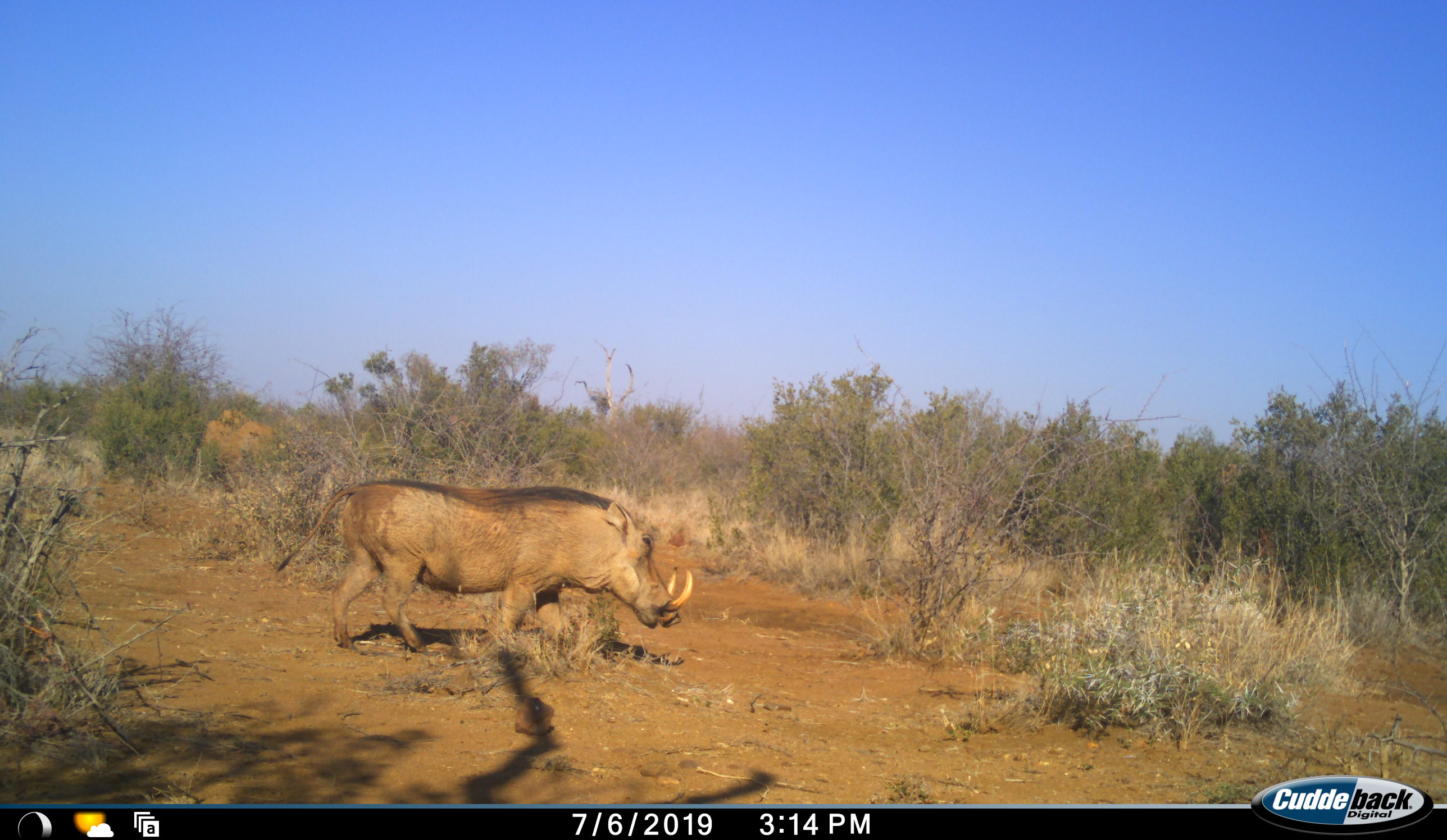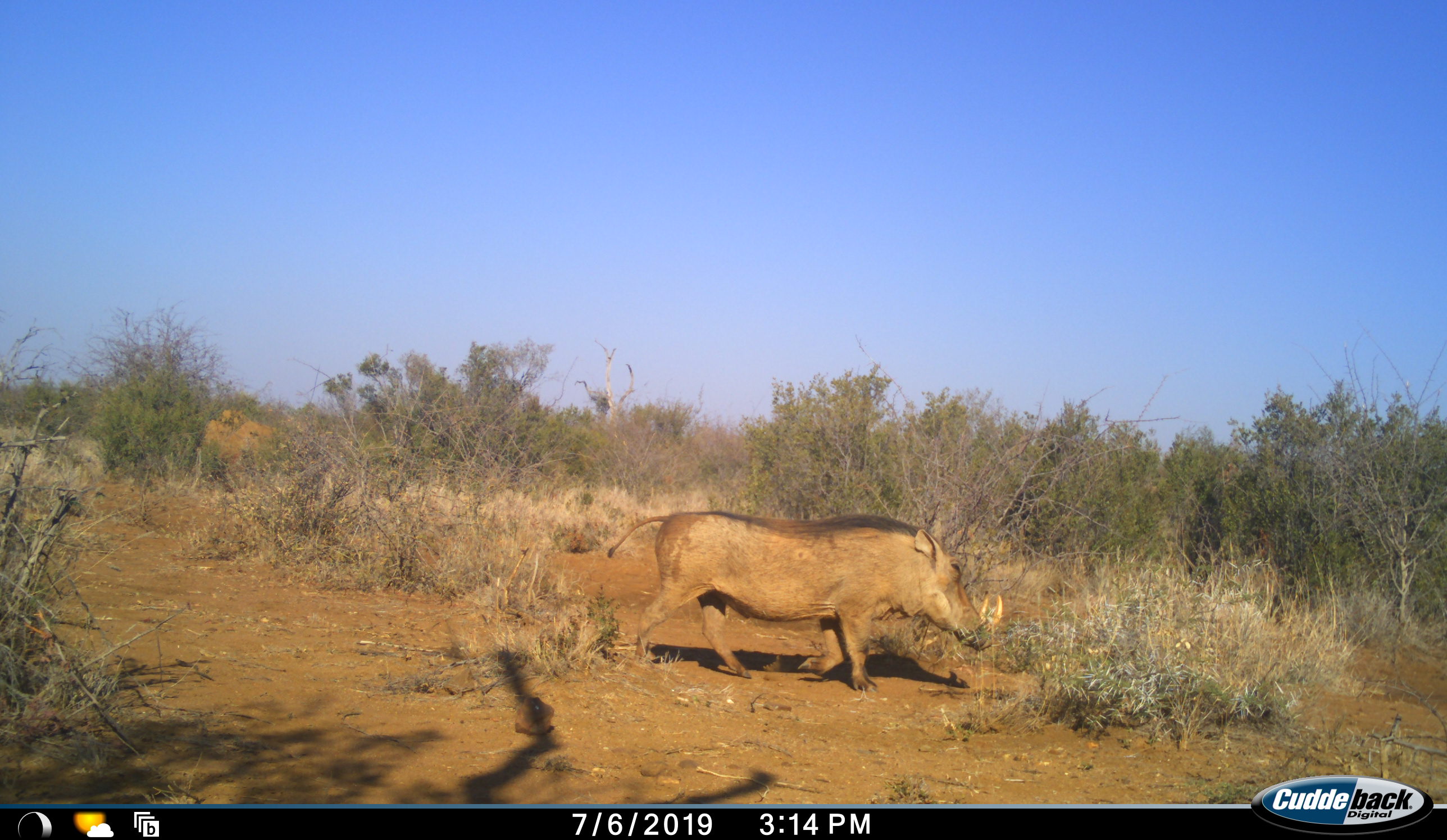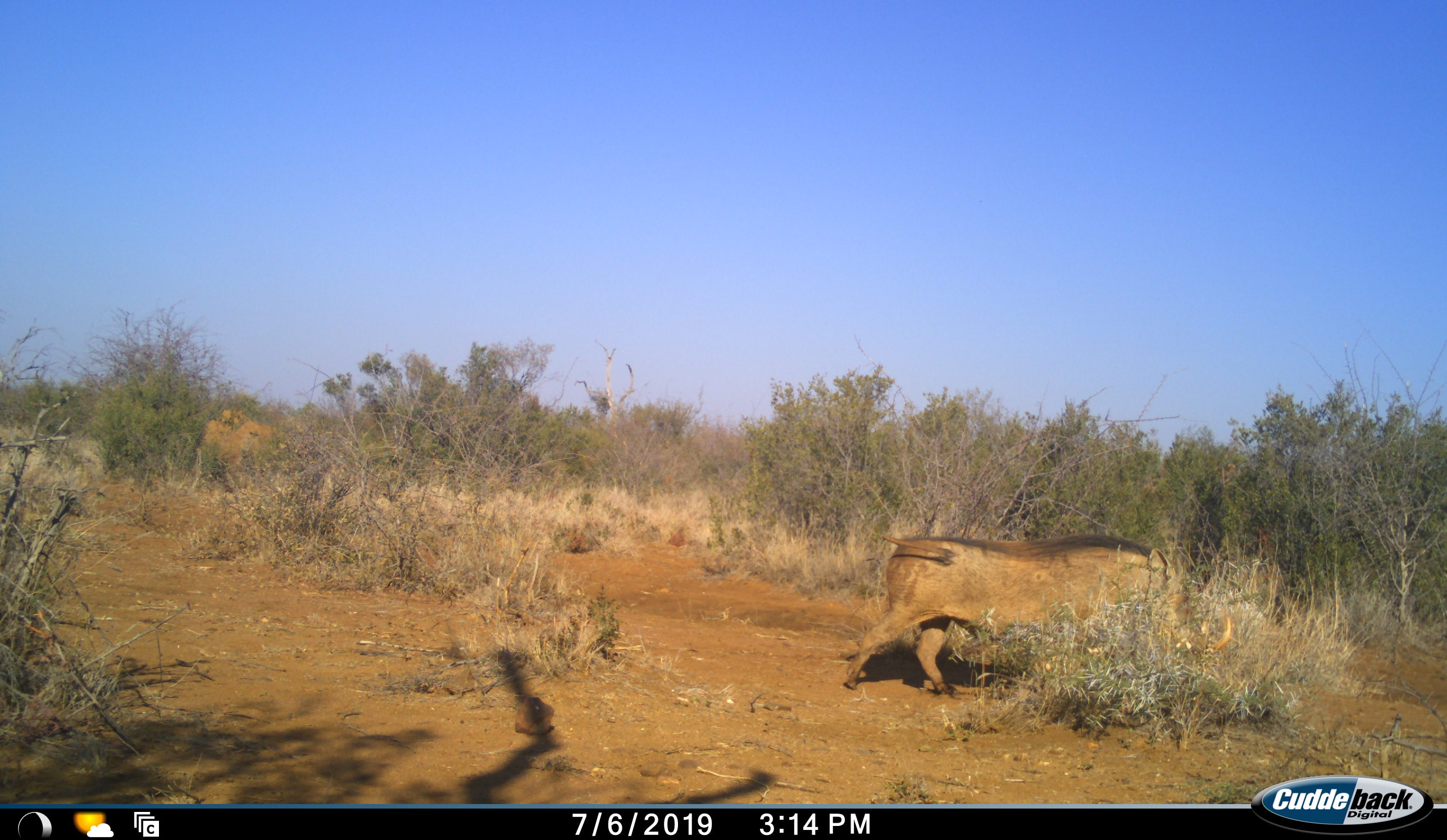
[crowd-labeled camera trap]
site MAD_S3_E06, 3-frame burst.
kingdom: Animalia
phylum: Chordata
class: Mammalia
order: Artiodactyla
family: Suidae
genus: Phacochoerus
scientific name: Phacochoerus africanus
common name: warthog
Warthog (Phacochoerus africanus), count 1. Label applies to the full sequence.